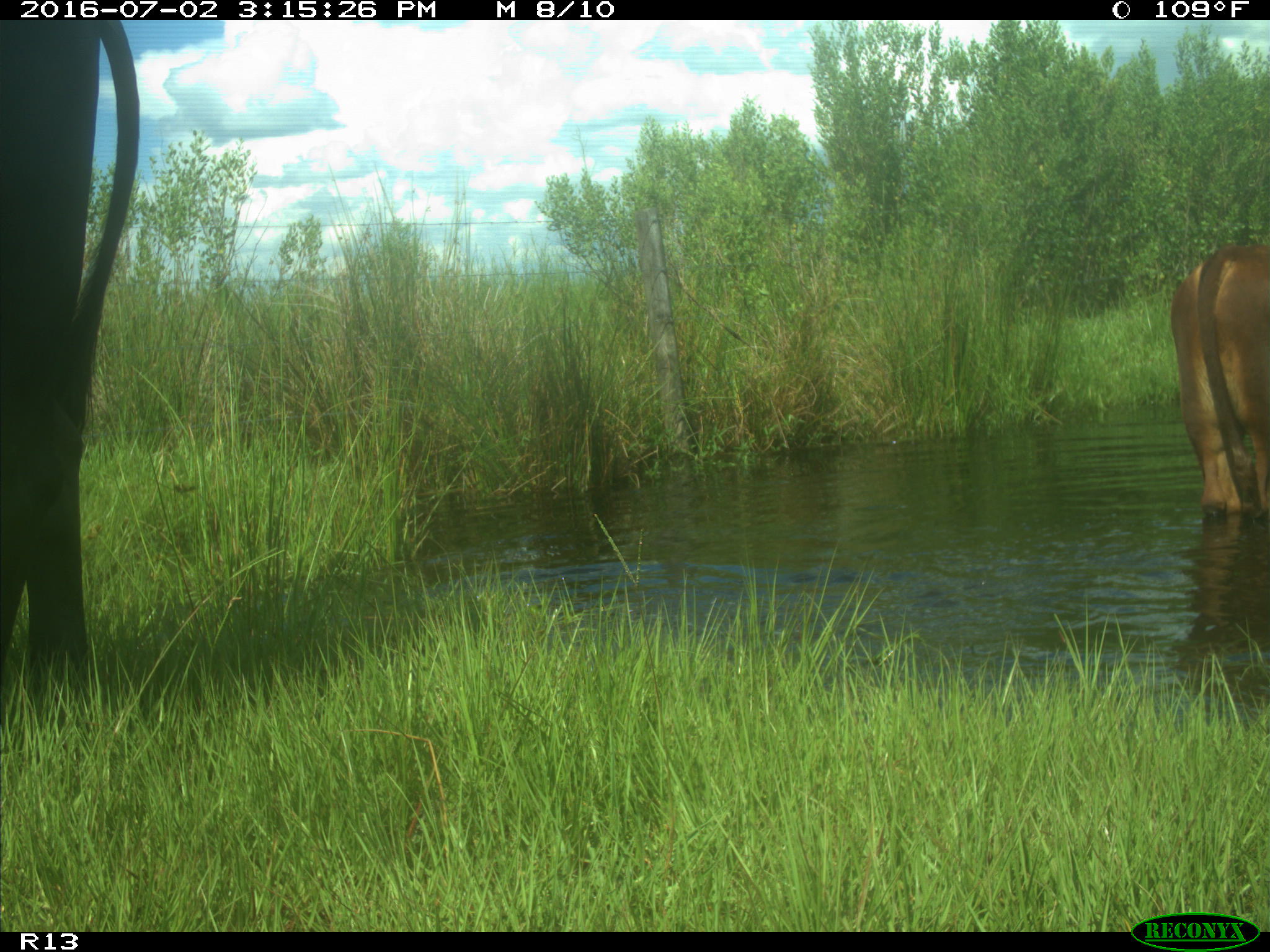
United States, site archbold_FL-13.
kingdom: Animalia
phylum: Chordata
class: Mammalia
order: Artiodactyla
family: Bovidae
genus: Bos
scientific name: Bos taurus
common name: domestic cow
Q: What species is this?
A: Bos taurus (domestic cow).